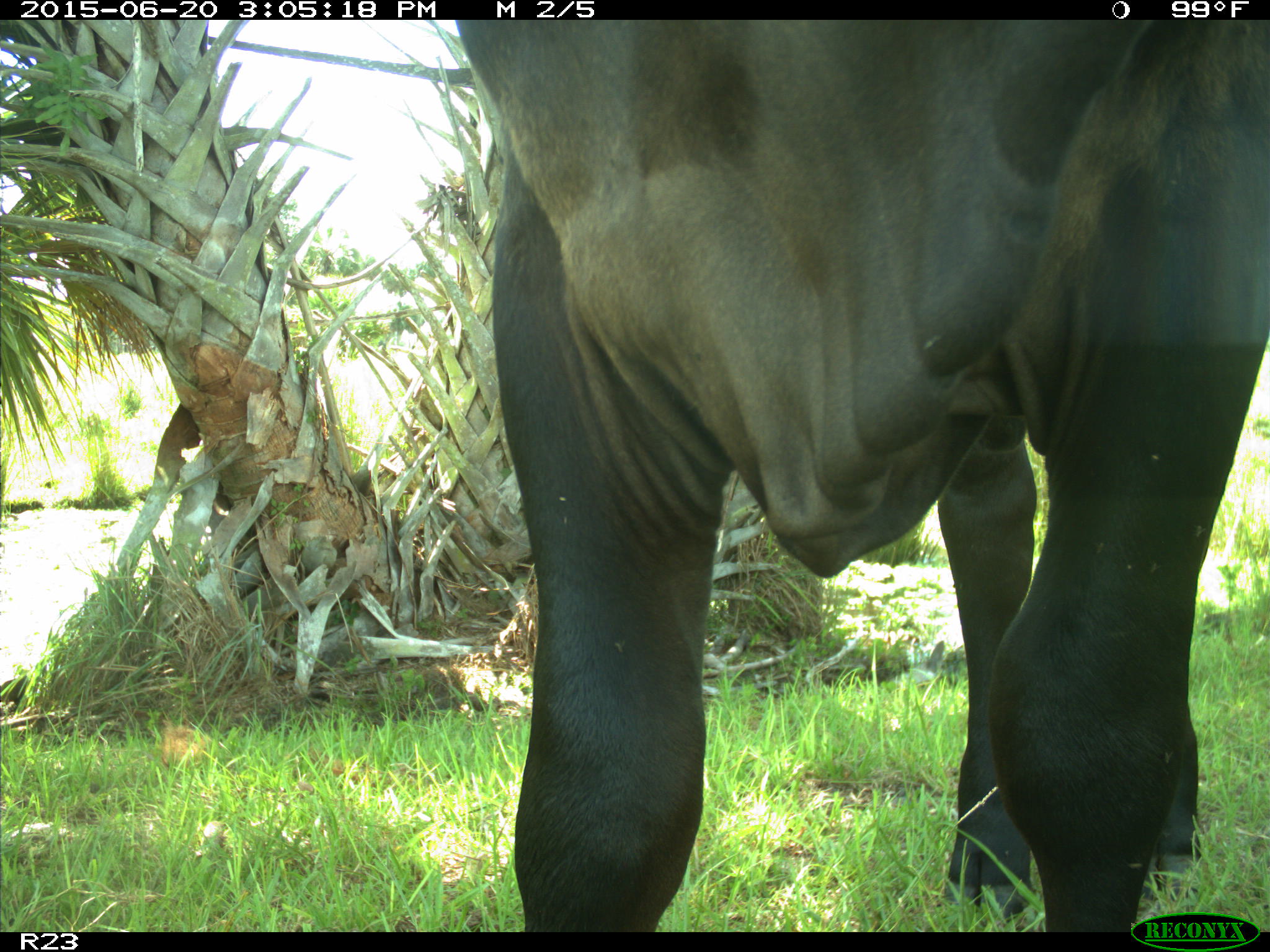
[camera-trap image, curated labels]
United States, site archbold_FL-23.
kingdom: Animalia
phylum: Chordata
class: Mammalia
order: Artiodactyla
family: Bovidae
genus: Bos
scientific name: Bos taurus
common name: domestic cow